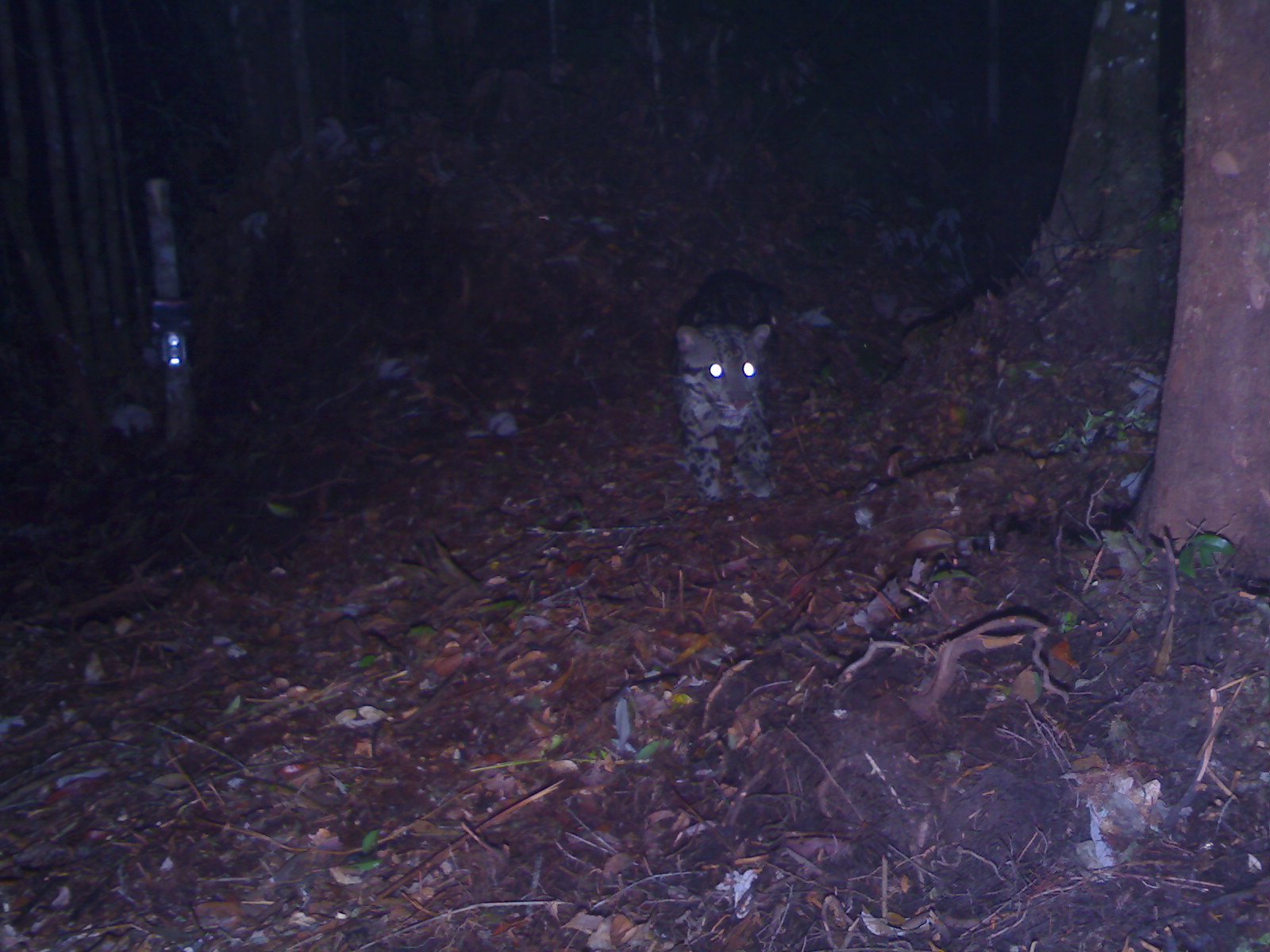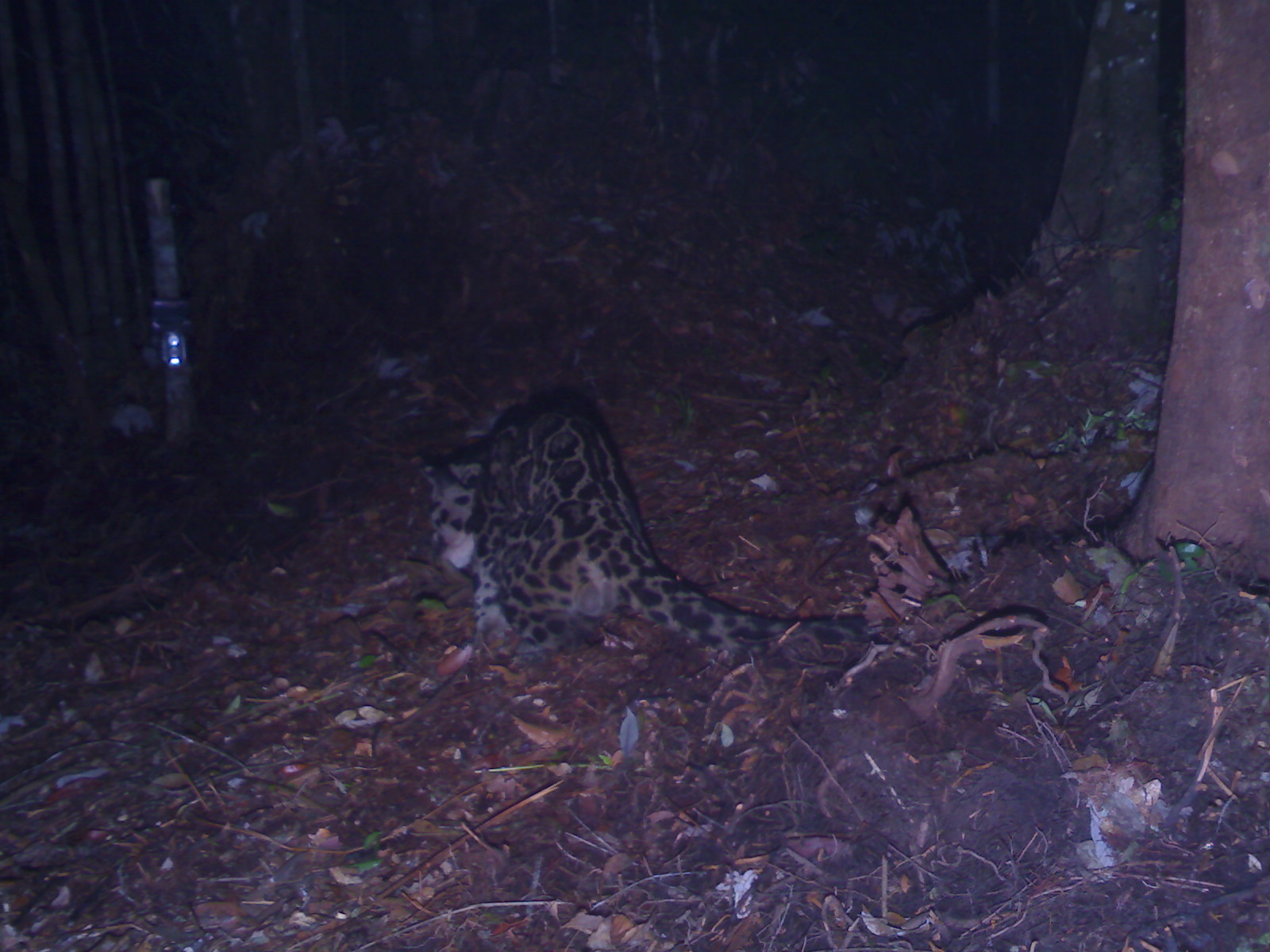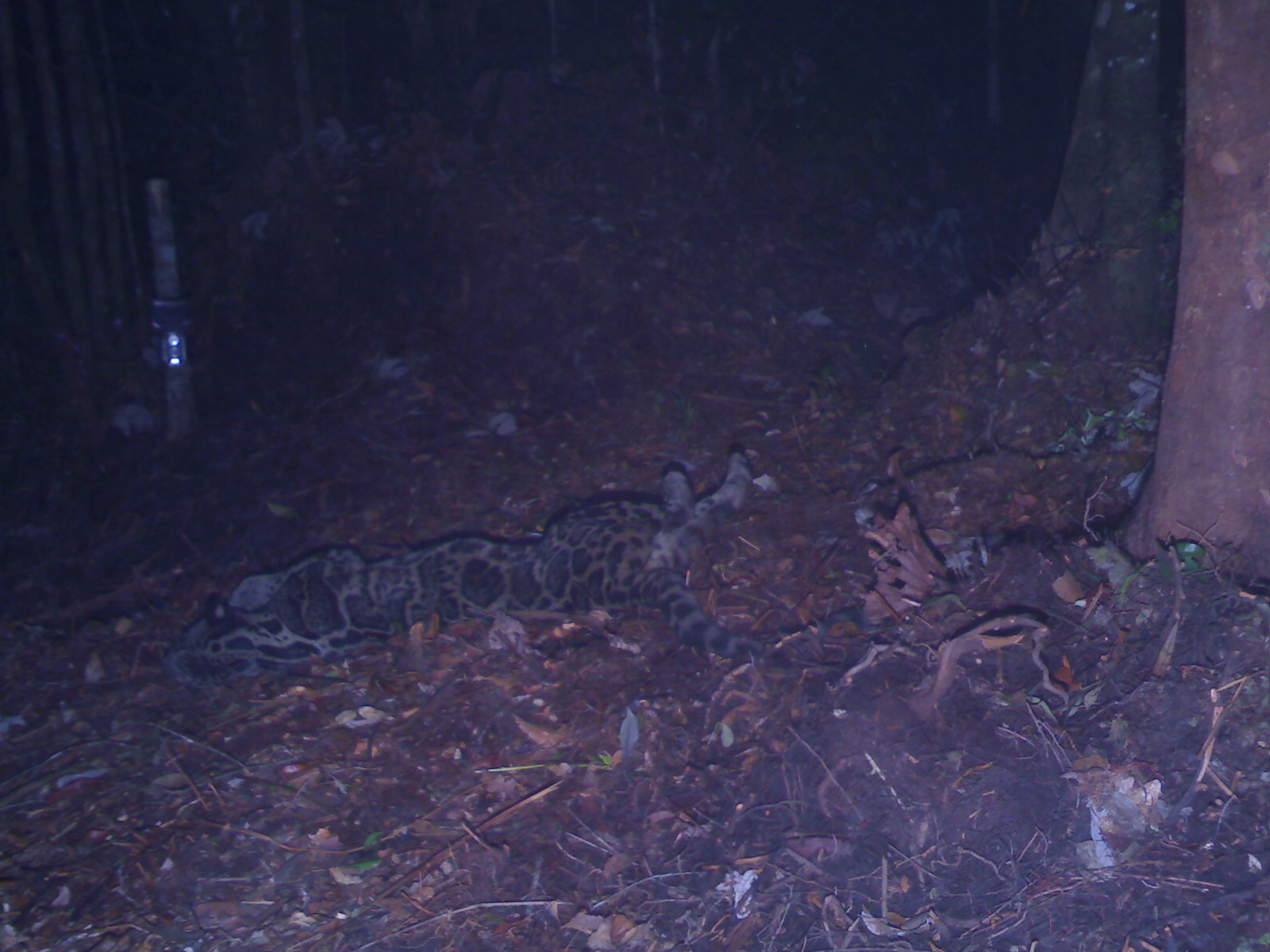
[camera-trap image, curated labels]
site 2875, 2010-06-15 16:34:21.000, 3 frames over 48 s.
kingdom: Animalia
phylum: Chordata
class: Mammalia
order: Carnivora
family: Felidae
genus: Neofelis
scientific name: Neofelis diardi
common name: sunda clouded leopard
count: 1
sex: male